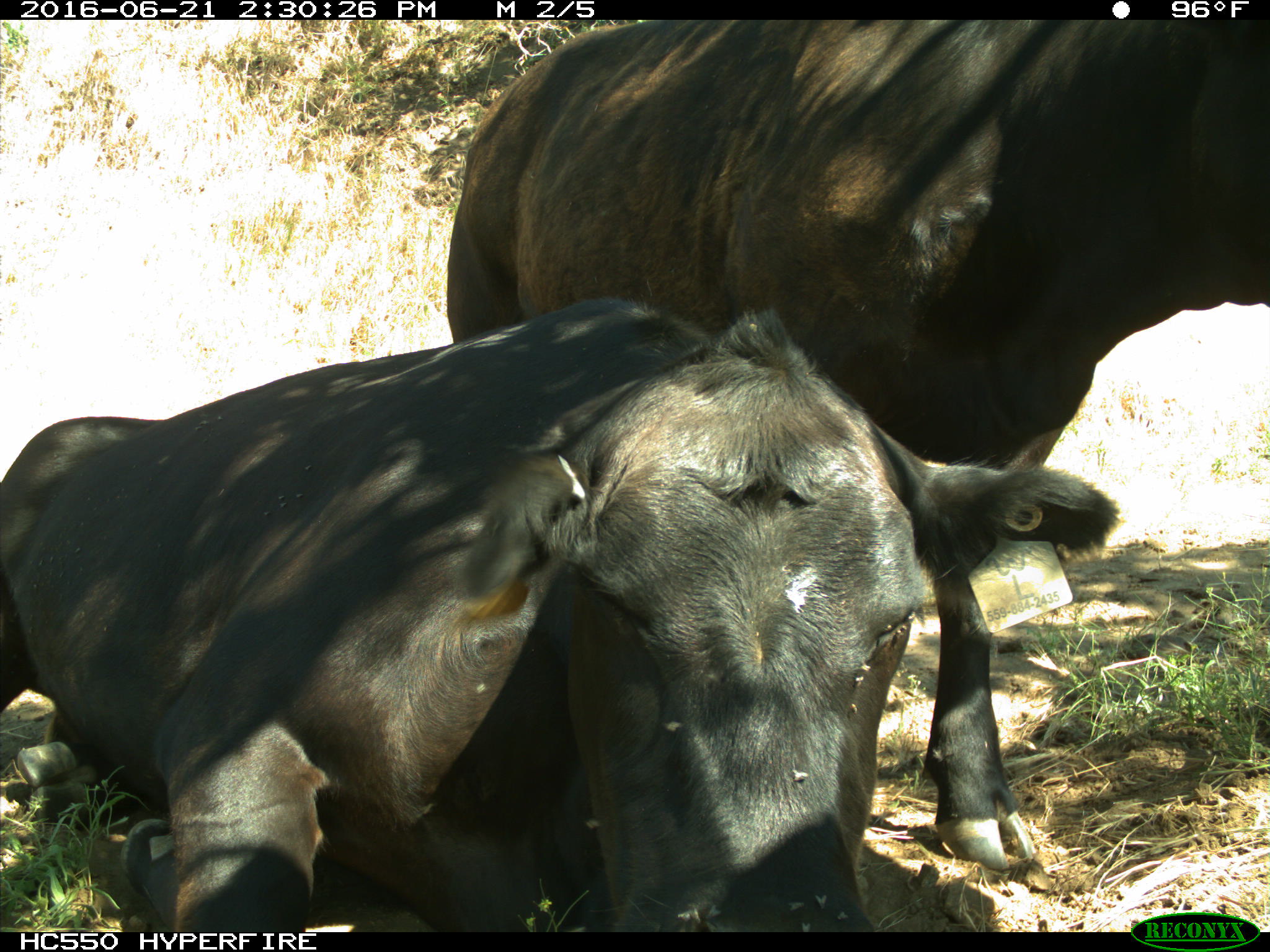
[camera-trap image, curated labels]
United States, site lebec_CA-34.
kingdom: Animalia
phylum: Chordata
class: Mammalia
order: Artiodactyla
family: Bovidae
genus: Bos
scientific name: Bos taurus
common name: domestic cow